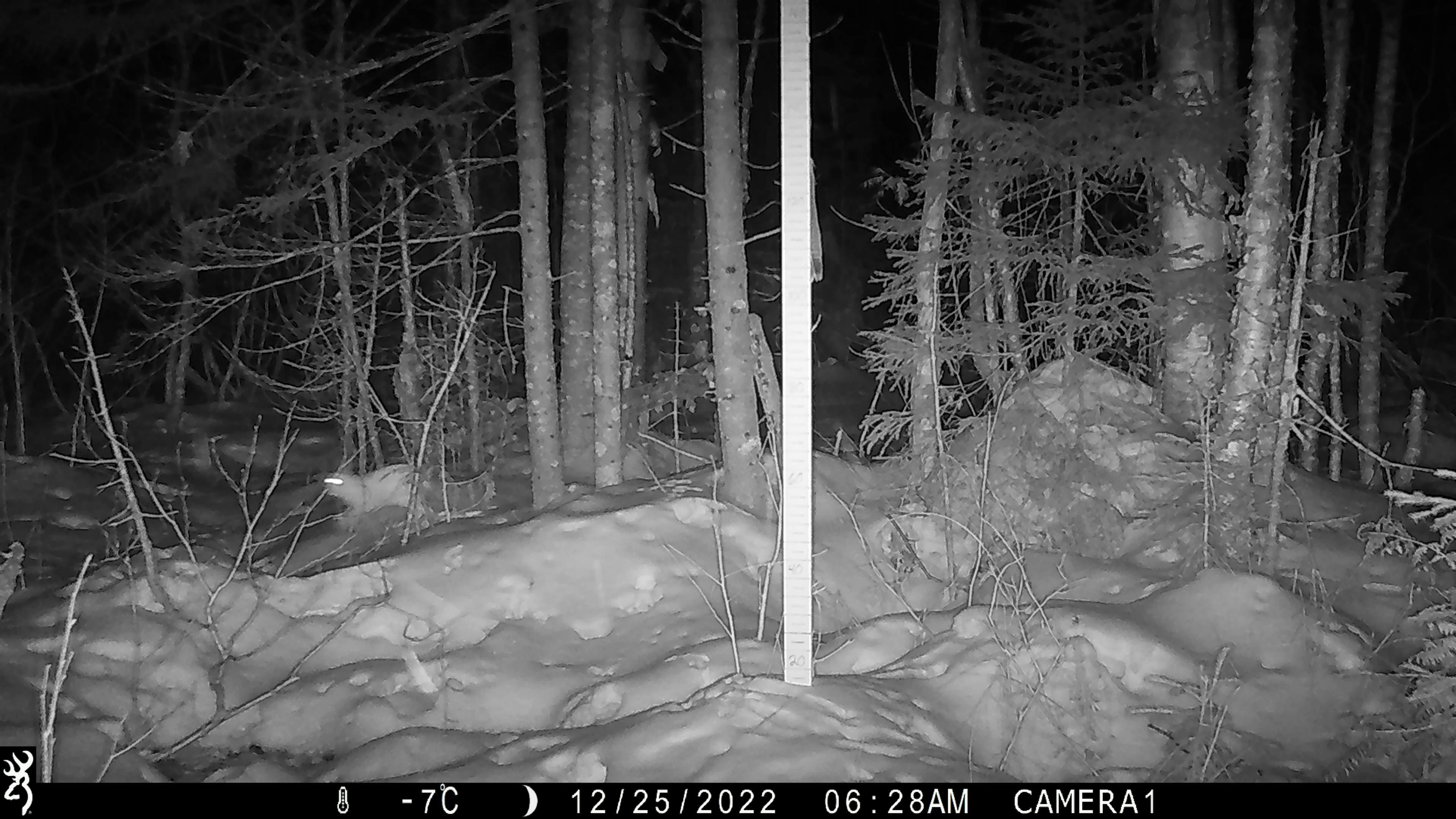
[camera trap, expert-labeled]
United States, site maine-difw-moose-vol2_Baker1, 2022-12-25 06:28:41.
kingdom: Animalia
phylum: Chordata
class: Mammalia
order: Lagomorpha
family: Leporidae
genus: Lepus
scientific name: Lepus americanus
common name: snowshoe hare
Snowshoe hare (Lepus americanus).